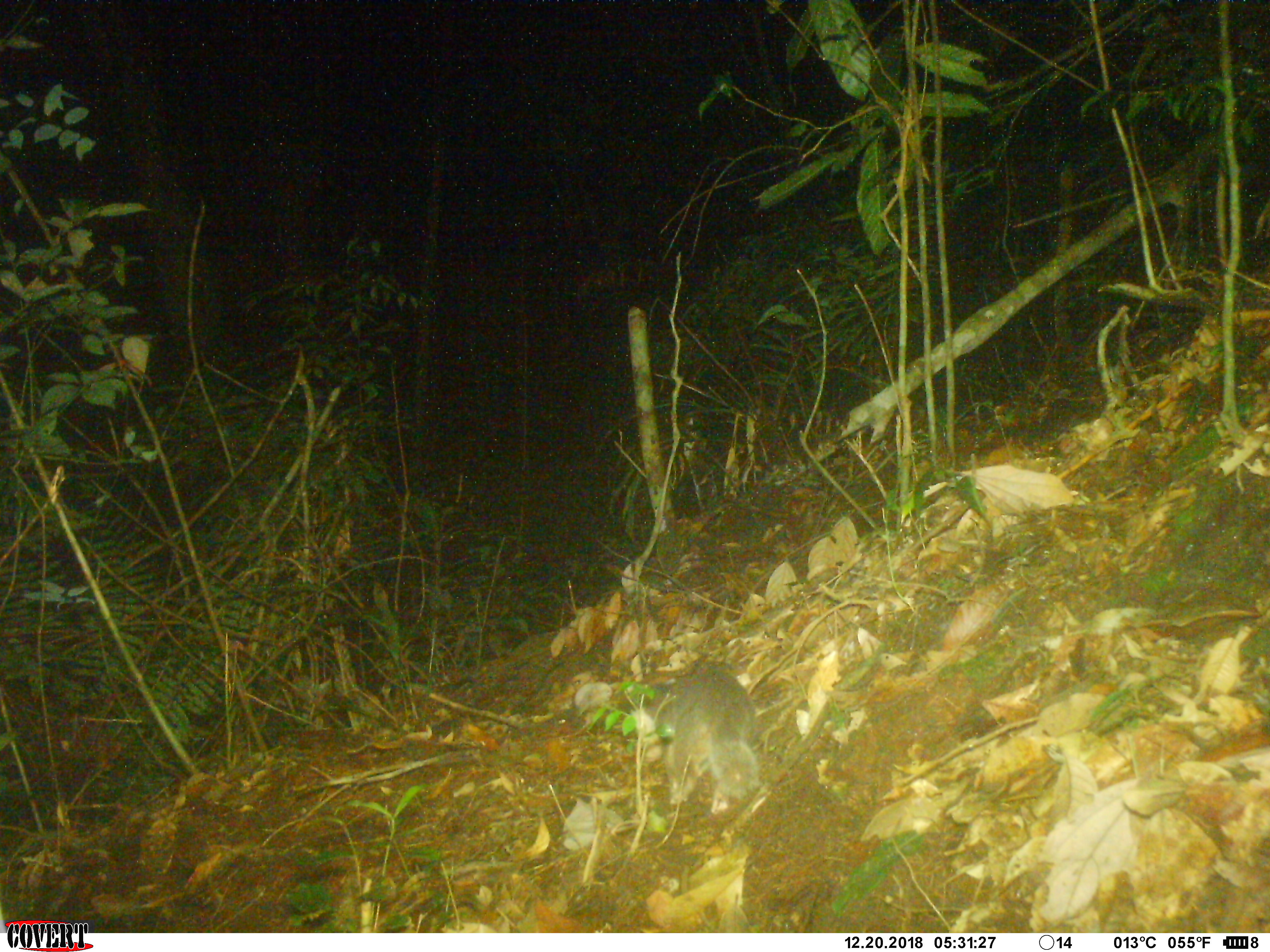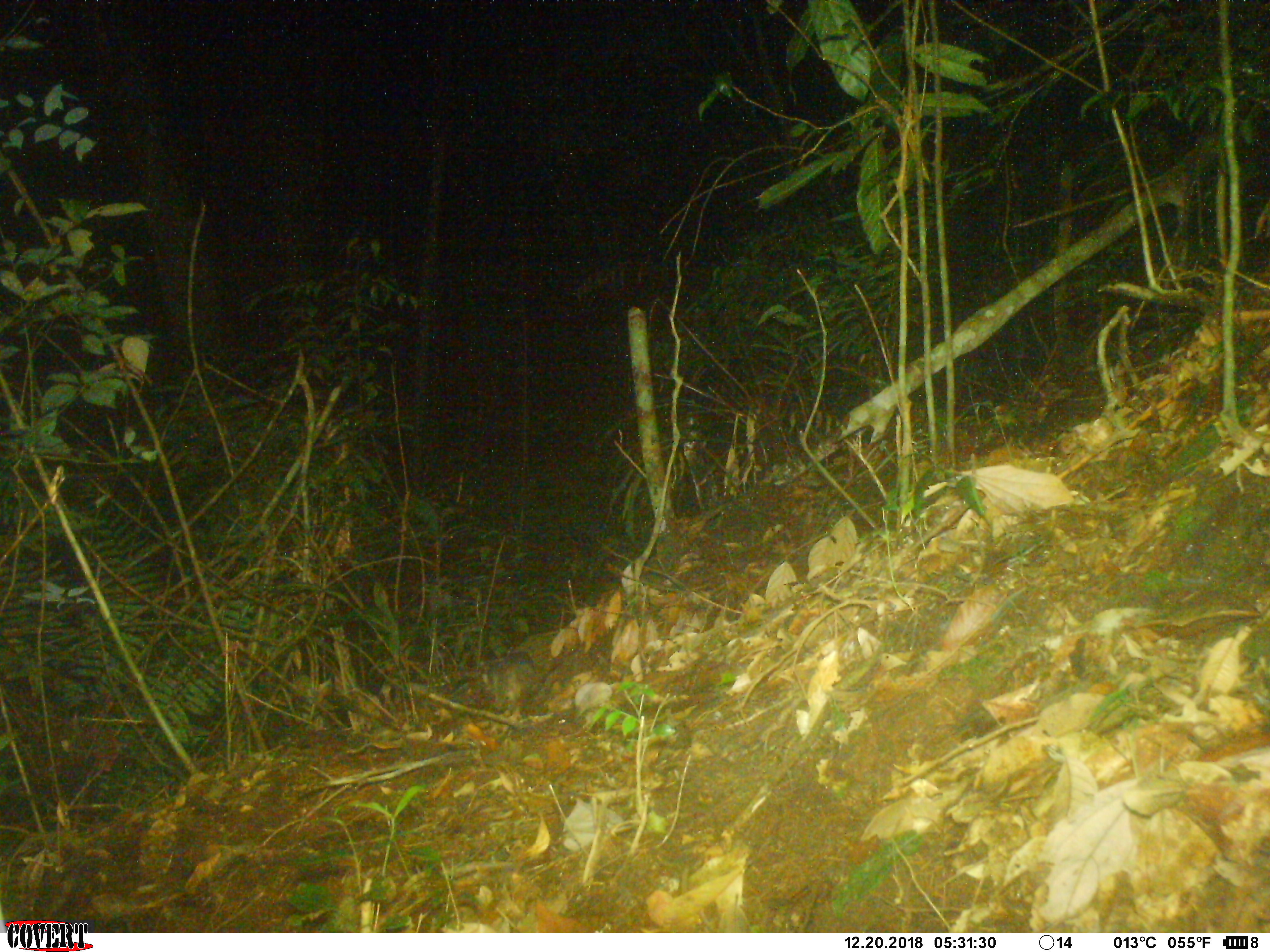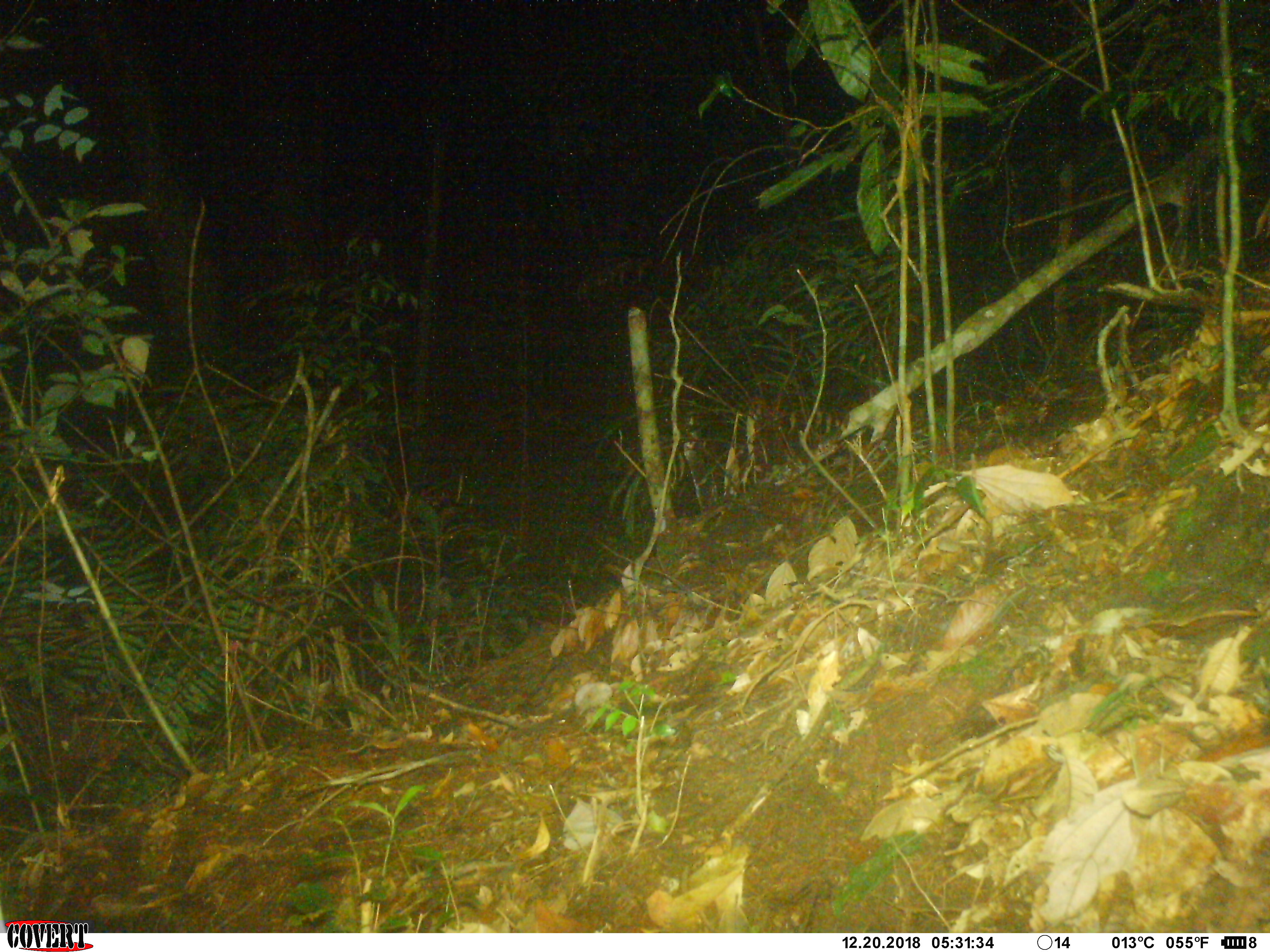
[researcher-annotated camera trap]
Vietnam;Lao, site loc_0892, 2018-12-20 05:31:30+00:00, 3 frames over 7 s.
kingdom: Animalia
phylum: Chordata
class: Mammalia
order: Carnivora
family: Mustelidae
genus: Melogale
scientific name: Melogale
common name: ferret badger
Ferret badger (Melogale). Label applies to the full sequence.